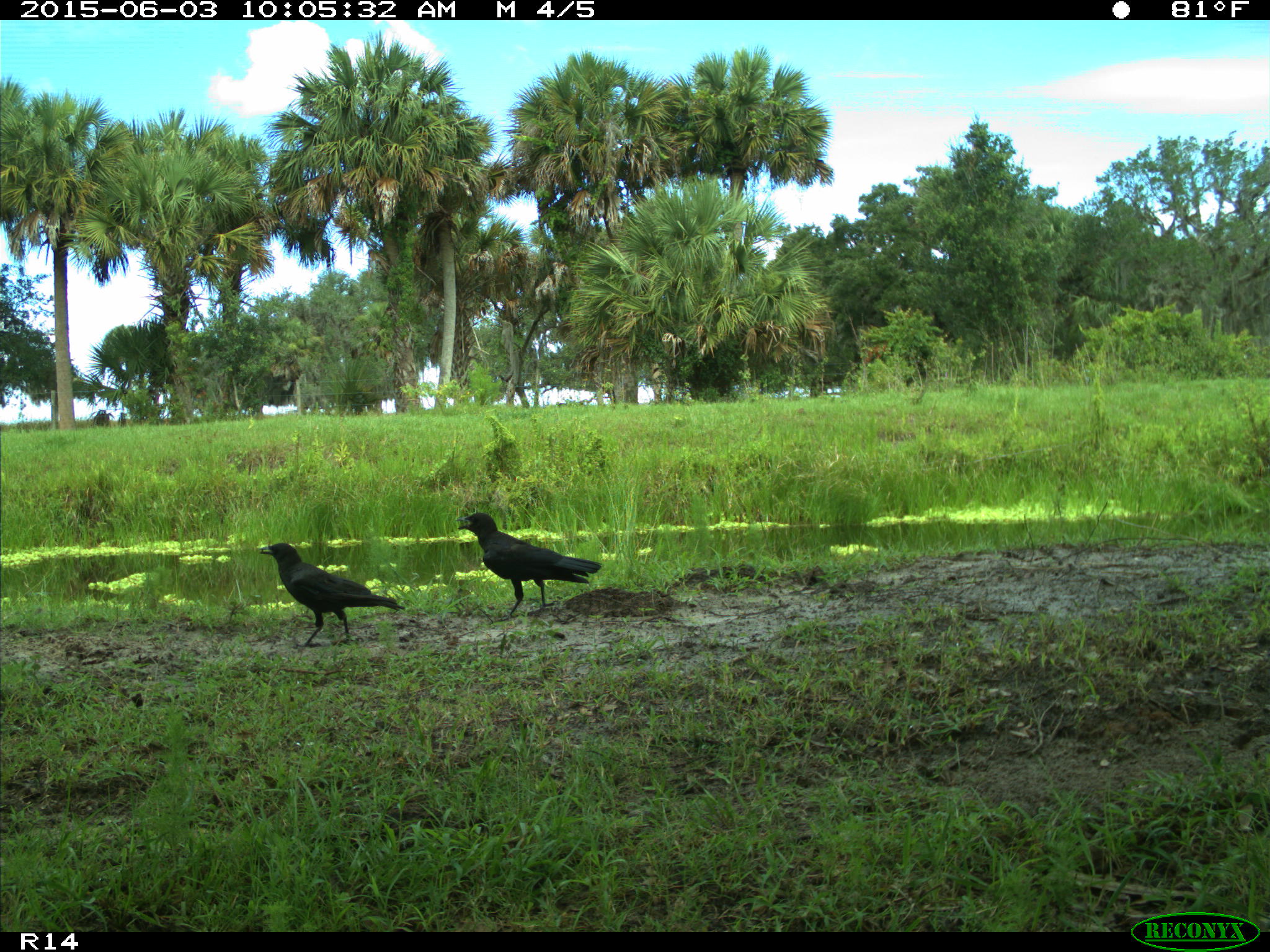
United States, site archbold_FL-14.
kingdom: Animalia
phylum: Chordata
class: Aves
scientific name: Aves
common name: birds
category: unidentified bird